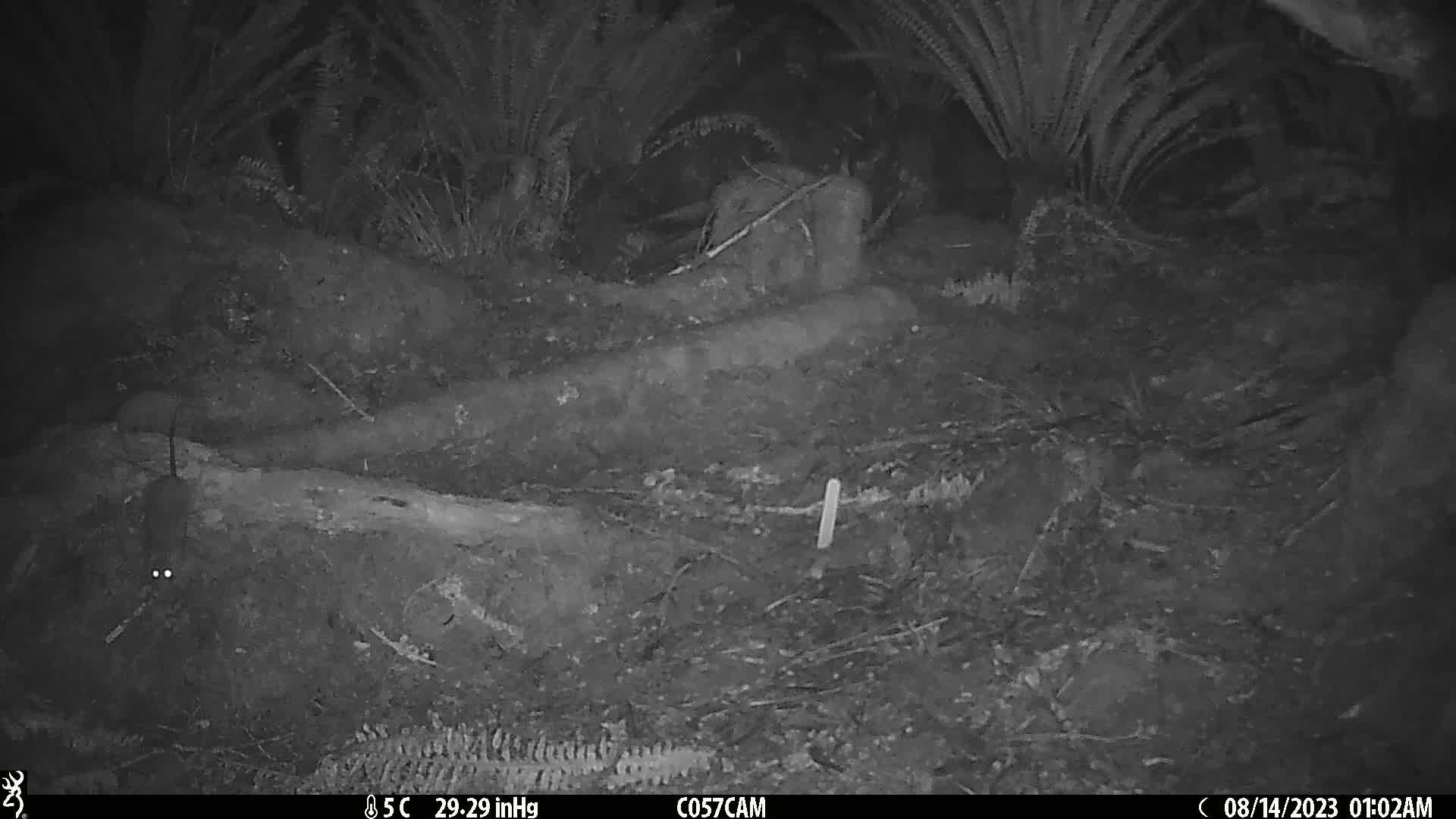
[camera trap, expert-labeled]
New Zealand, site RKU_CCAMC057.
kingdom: Animalia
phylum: Chordata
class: Mammalia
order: Rodentia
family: Muridae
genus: Rattus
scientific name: Rattus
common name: rat